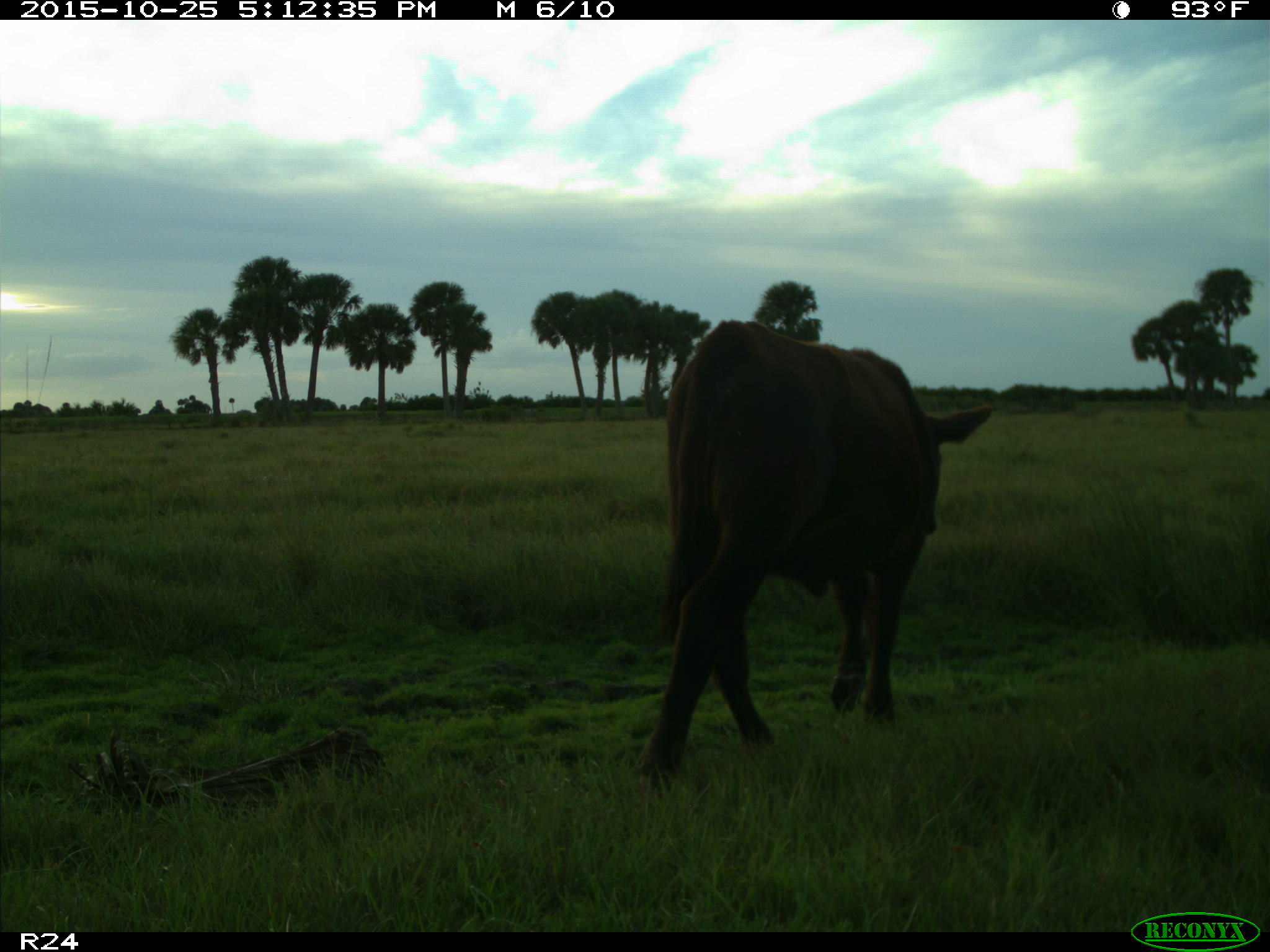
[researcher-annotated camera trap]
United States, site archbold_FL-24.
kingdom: Animalia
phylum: Chordata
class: Mammalia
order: Artiodactyla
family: Bovidae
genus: Bos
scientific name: Bos taurus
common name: domestic cow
Bos taurus (domestic cow).